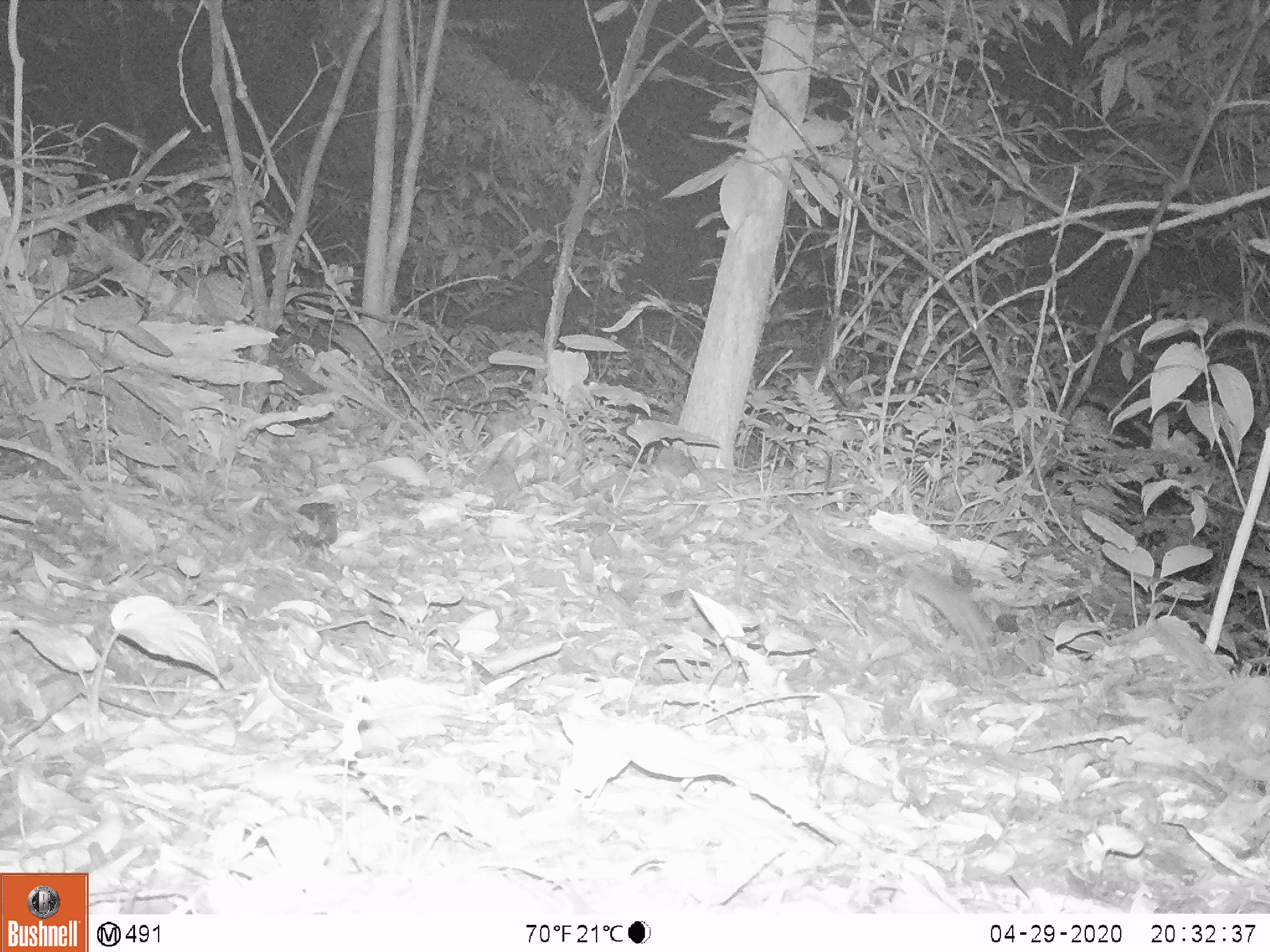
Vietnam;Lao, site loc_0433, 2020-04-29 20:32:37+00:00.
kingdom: Animalia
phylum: Chordata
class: Mammalia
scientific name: Mammalia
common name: mammal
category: unidentified small mammal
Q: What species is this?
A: Unidentified small mammal (mammal) (Mammalia).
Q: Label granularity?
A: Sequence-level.